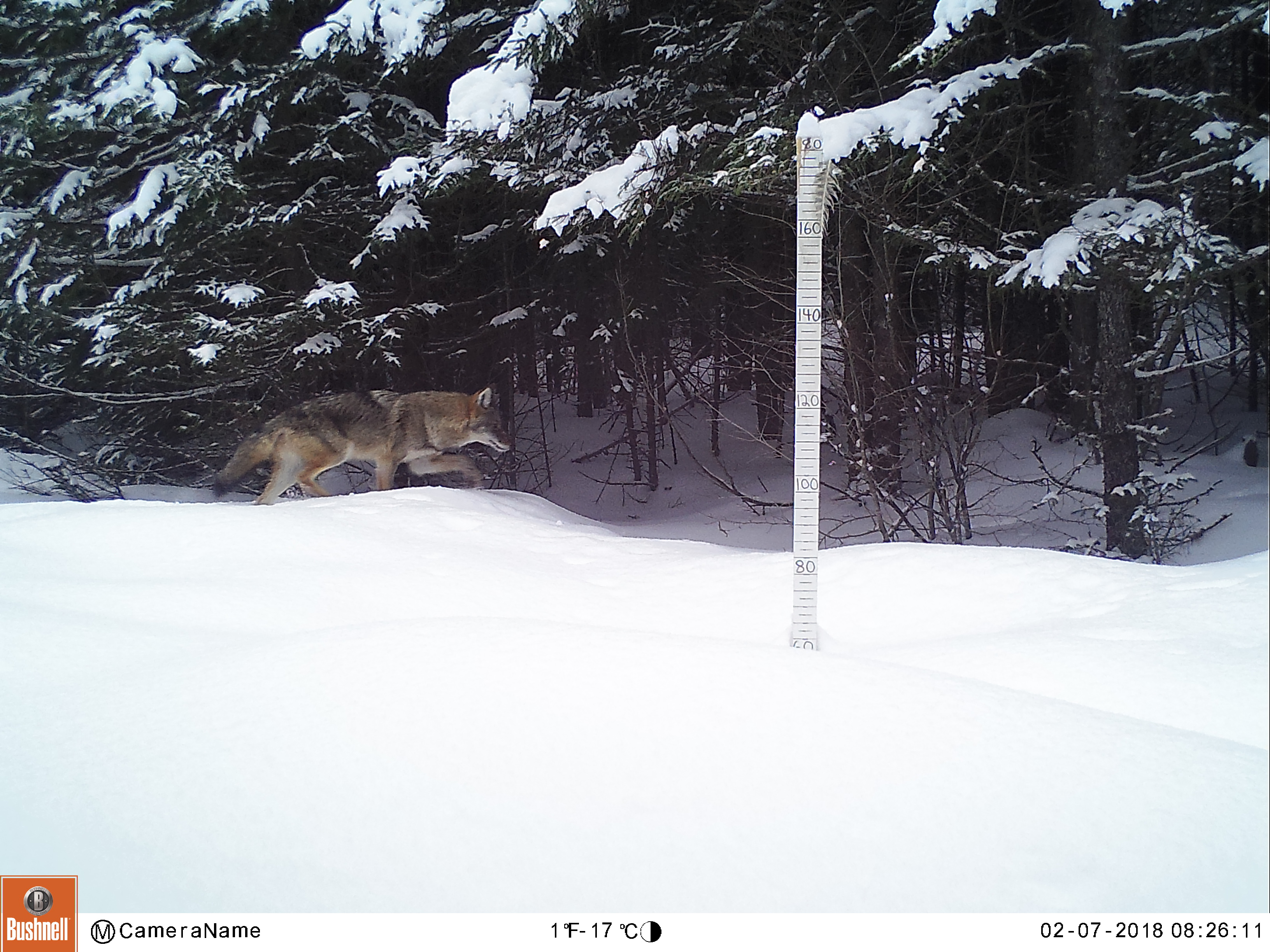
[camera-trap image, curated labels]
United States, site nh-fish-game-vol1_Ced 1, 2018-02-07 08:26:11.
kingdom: Animalia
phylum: Chordata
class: Mammalia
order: Carnivora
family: Canidae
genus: Canis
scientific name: Canis latrans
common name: coyote